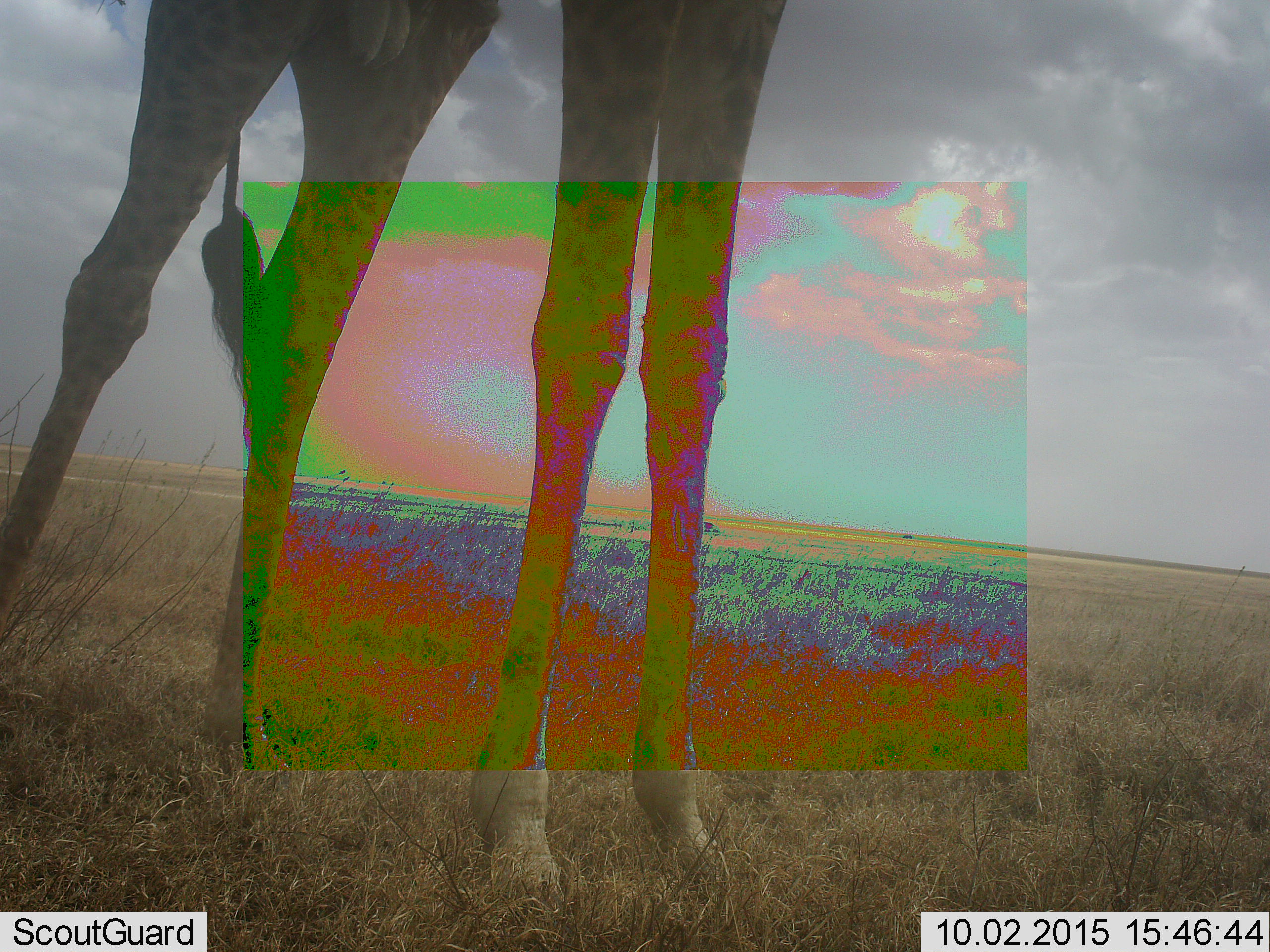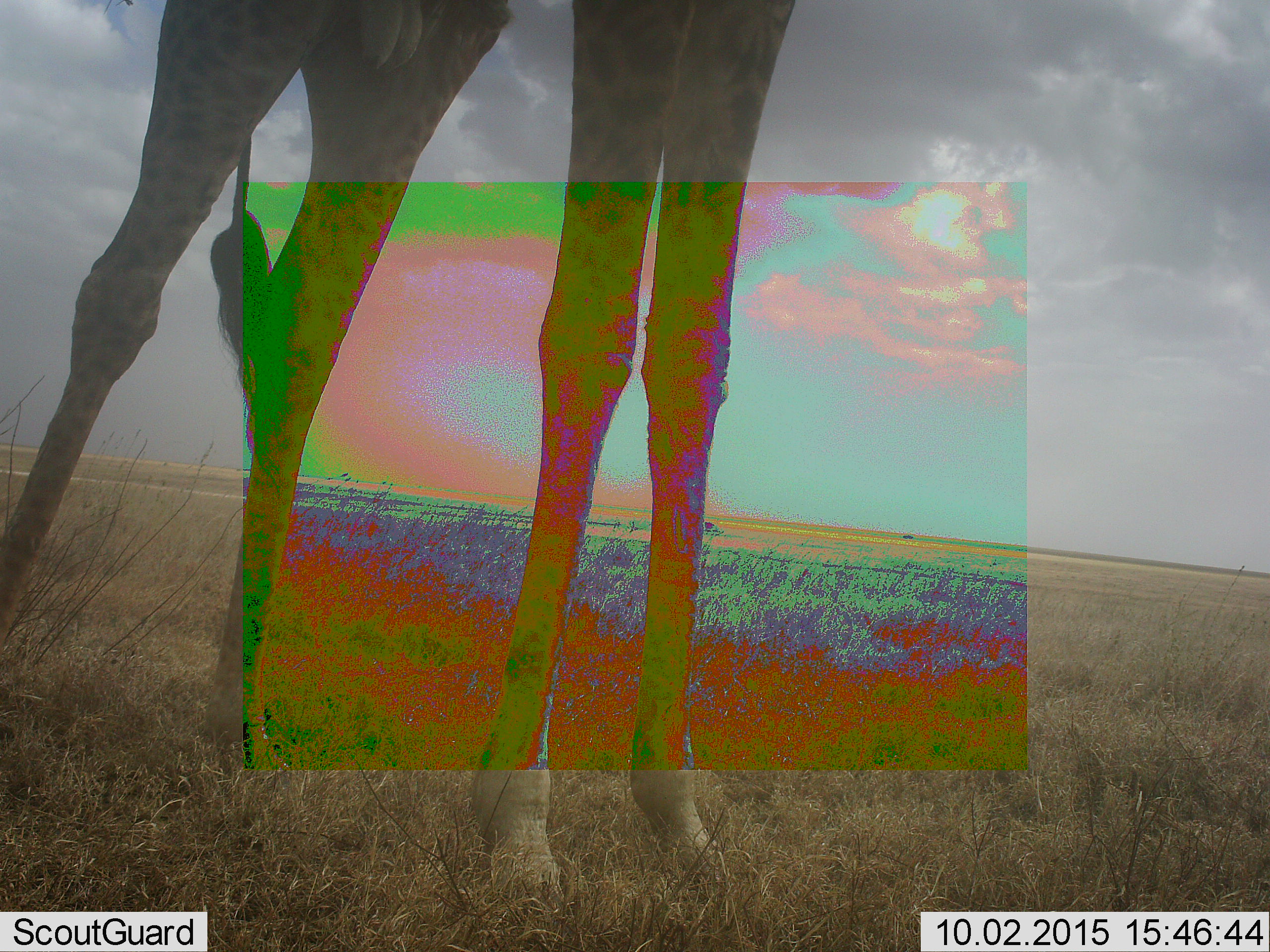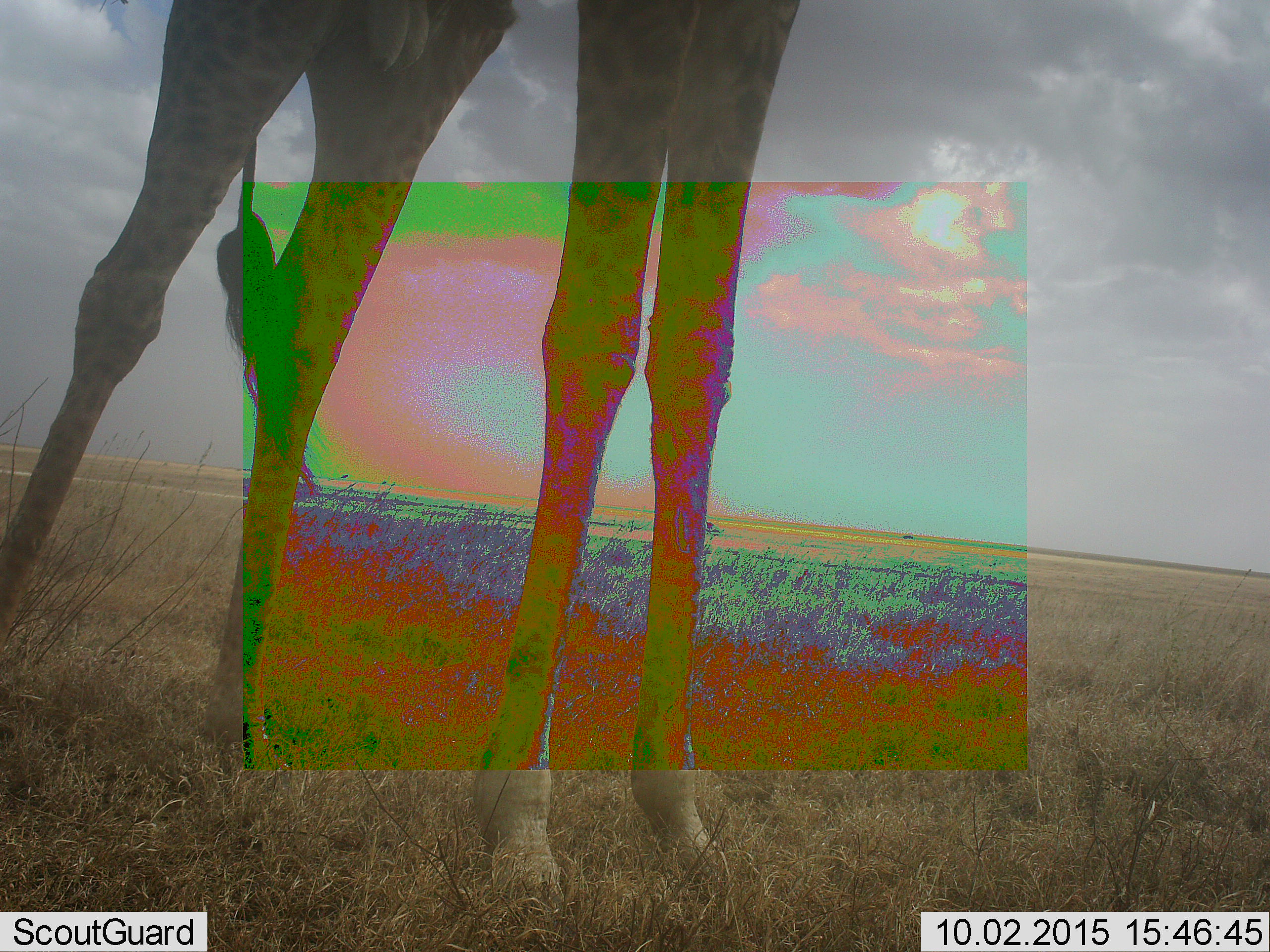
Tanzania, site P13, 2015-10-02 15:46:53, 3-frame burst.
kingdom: Animalia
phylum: Chordata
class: Mammalia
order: Artiodactyla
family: Giraffidae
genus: Giraffa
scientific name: Giraffa camelopardalis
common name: giraffe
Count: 1.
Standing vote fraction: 89%.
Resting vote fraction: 11%.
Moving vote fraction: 0%.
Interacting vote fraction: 0%.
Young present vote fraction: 0%.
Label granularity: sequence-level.